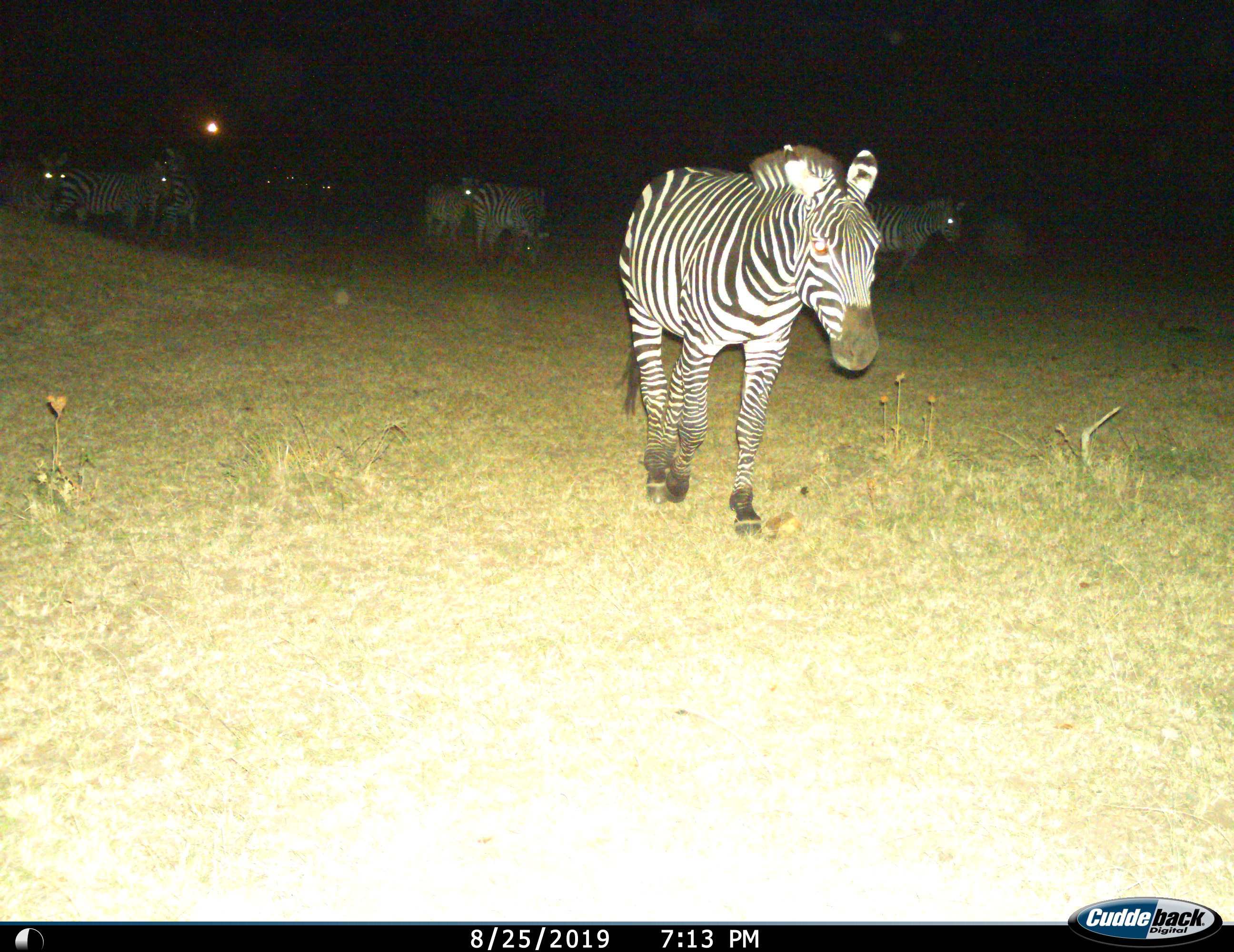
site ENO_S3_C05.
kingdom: Animalia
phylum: Chordata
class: Mammalia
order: Perissodactyla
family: Equidae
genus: Equus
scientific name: Equus quagga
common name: plains zebra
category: zebraplains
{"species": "zebraplains (plains zebra) (Equus quagga)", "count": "10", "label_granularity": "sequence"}